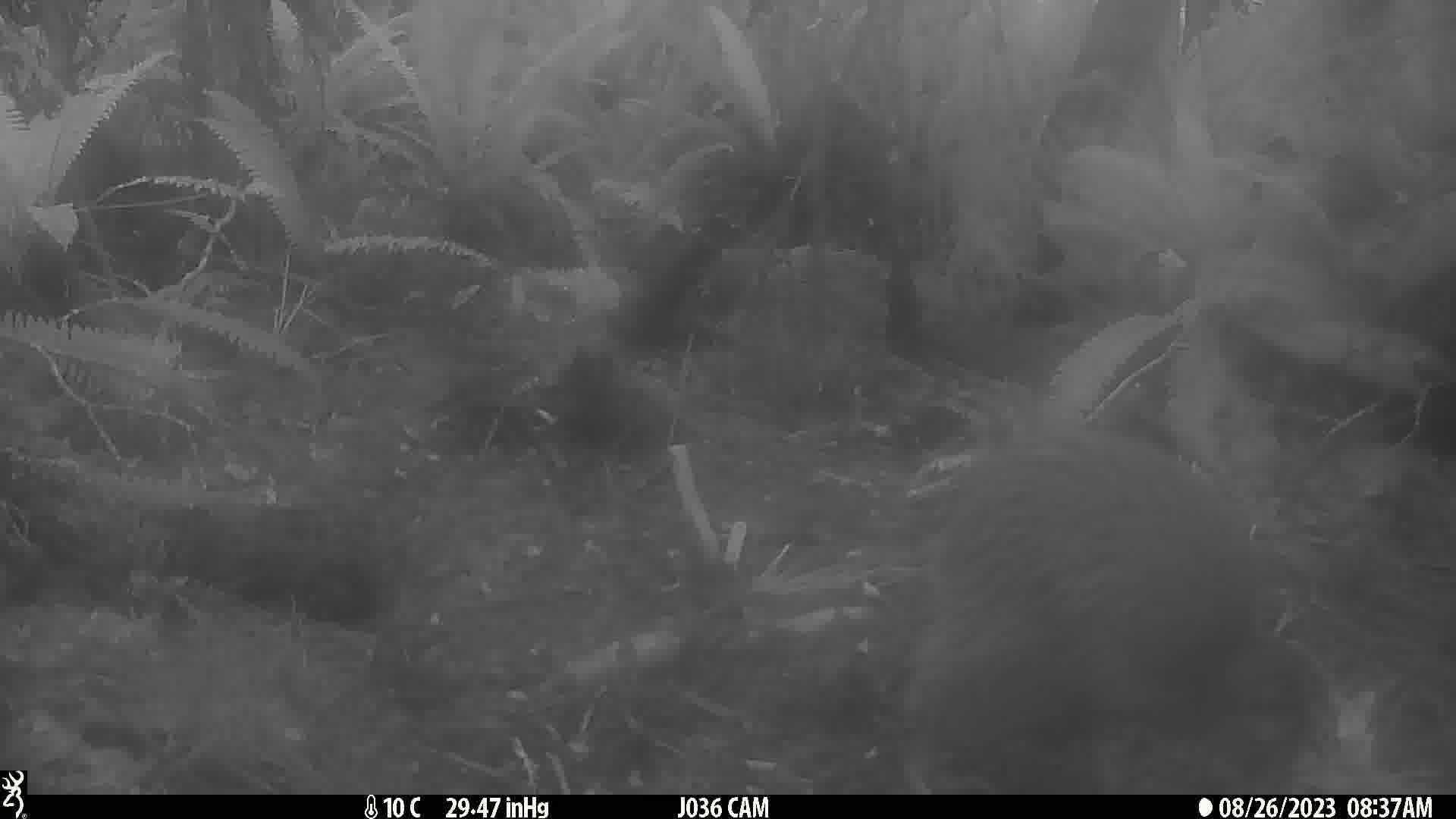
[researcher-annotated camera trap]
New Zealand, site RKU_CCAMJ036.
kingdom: Animalia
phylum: Chordata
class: Aves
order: Apterygiformes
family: Apterygidae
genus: Apteryx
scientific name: Apteryx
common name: kiwi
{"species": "kiwi (Apteryx)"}